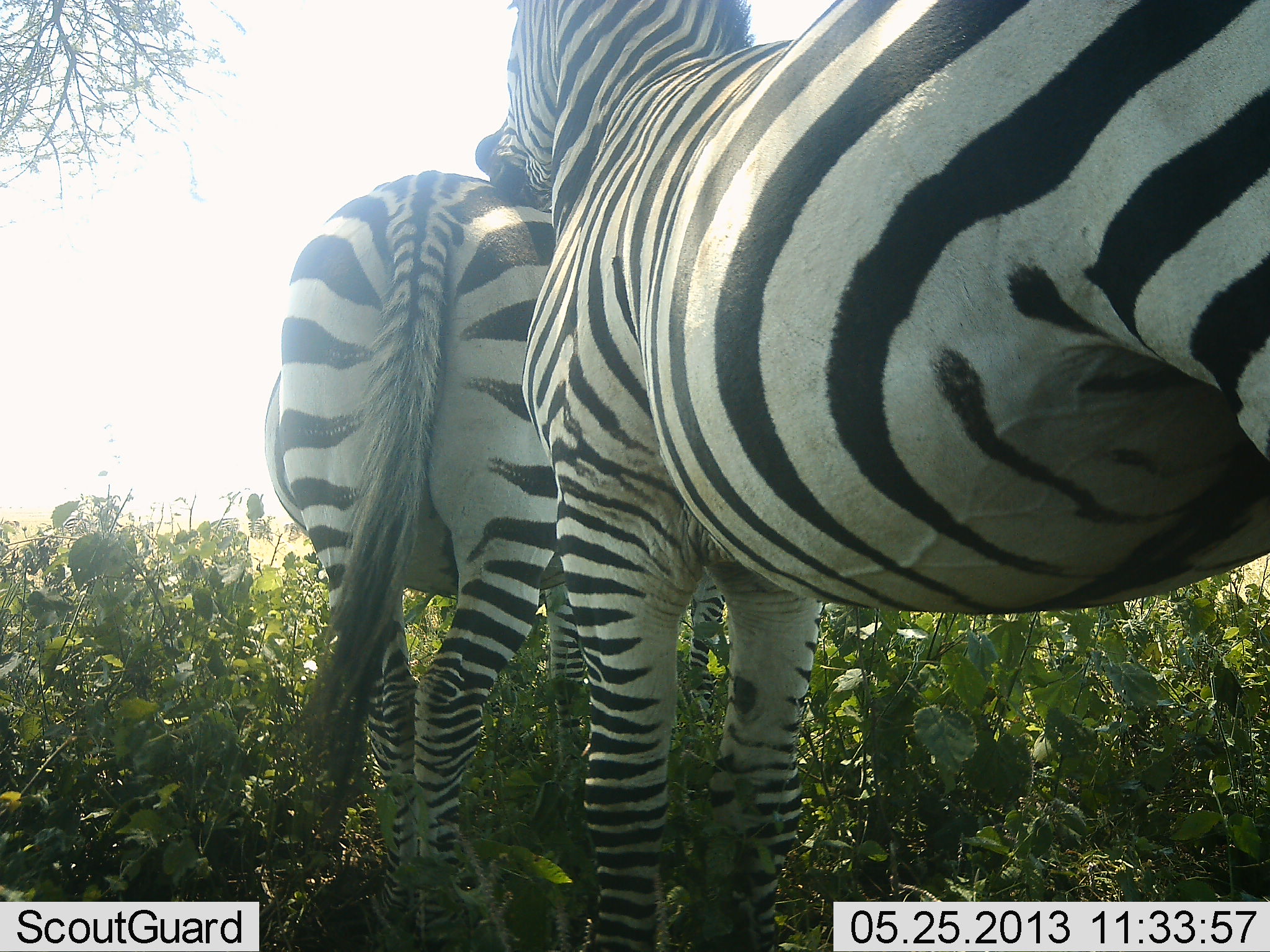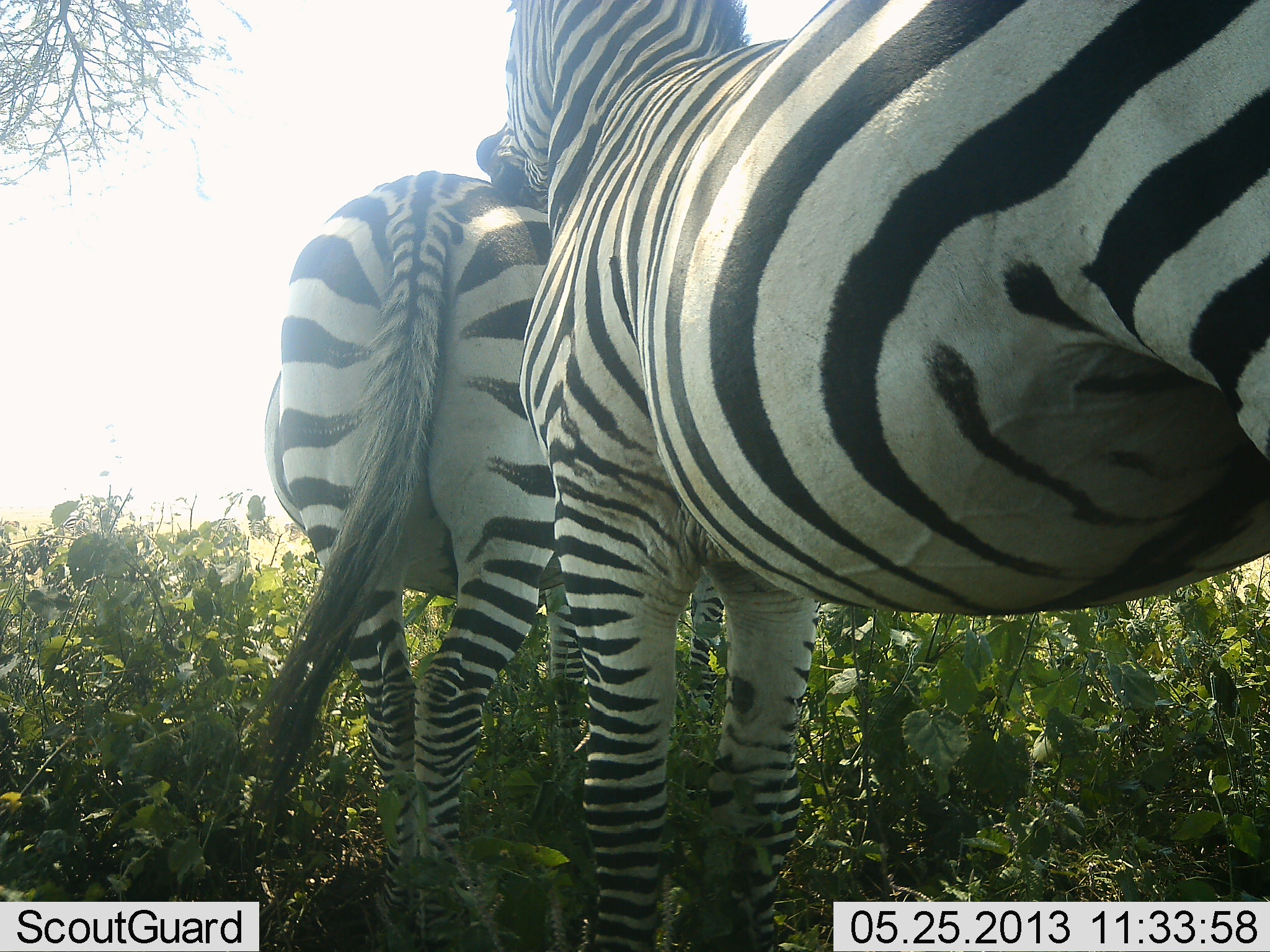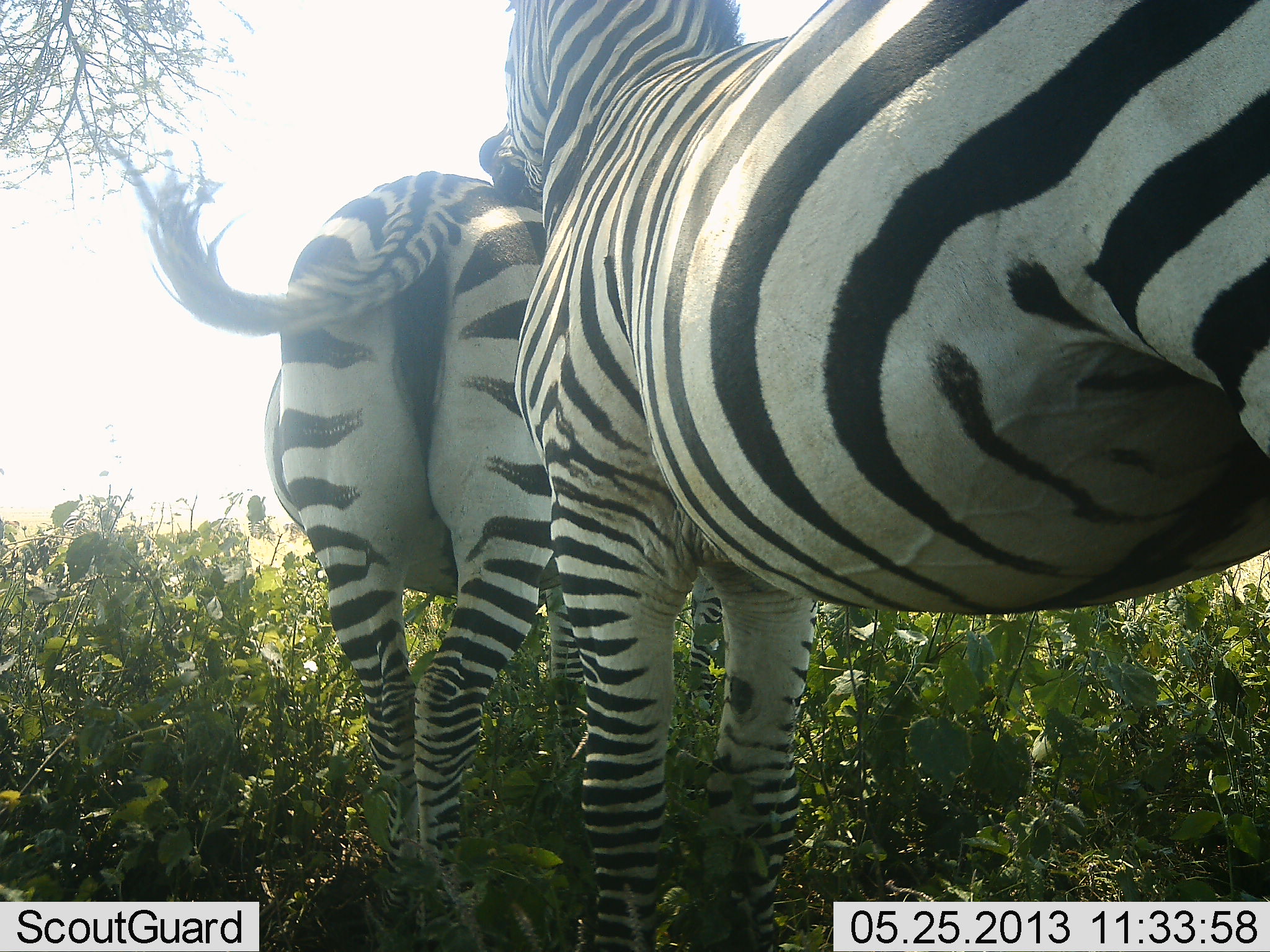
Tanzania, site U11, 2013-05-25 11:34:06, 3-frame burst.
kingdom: Animalia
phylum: Chordata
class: Mammalia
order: Perissodactyla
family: Equidae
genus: Equus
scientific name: Equus quagga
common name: plains zebra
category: zebra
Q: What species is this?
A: Zebra (plains zebra) (Equus quagga).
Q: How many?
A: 2.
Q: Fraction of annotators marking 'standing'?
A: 69%.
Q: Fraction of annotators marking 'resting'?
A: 0%.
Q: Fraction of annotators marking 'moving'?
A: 6%.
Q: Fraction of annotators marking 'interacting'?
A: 50%.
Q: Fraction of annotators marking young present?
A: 0%.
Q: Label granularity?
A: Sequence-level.